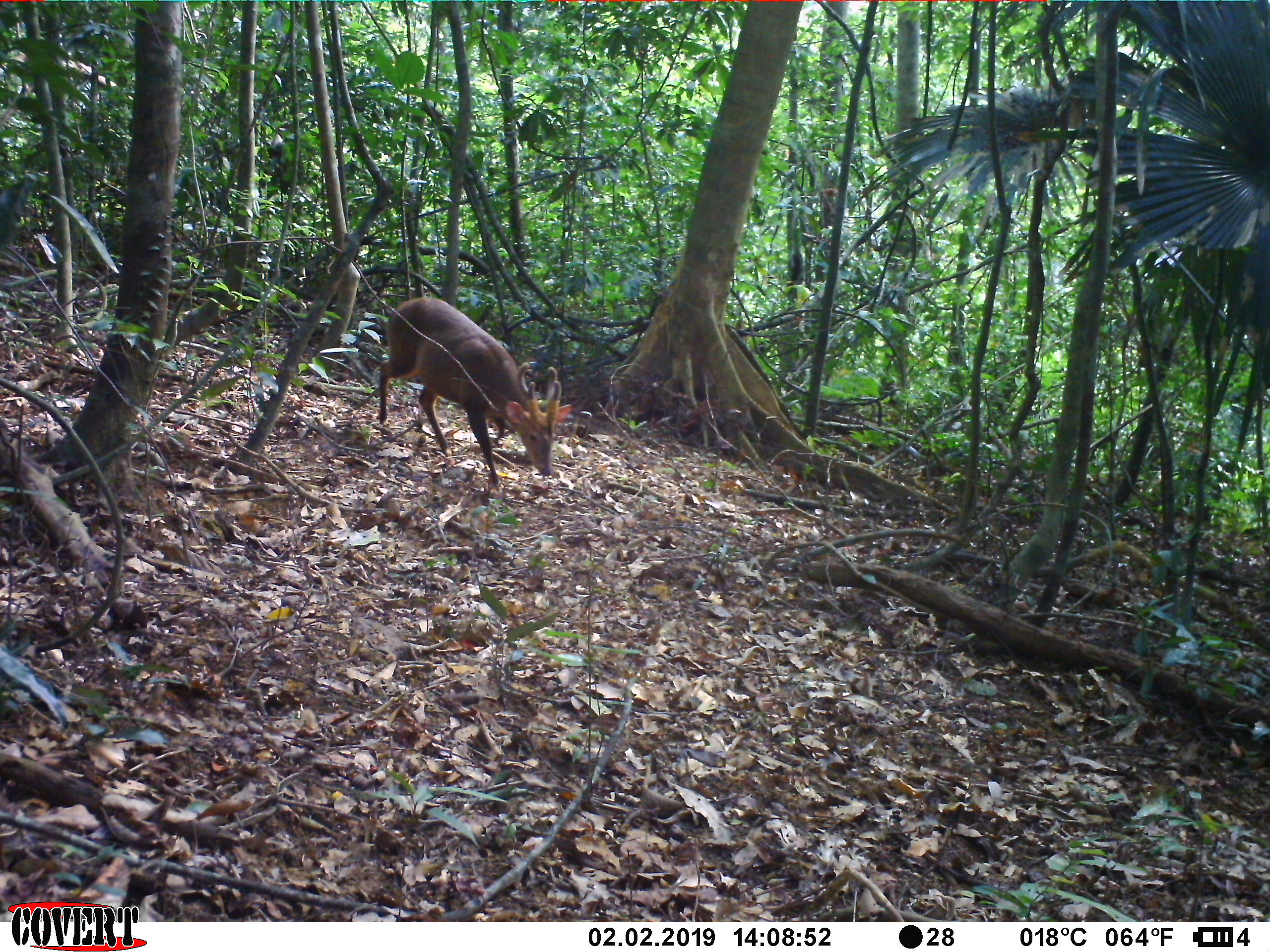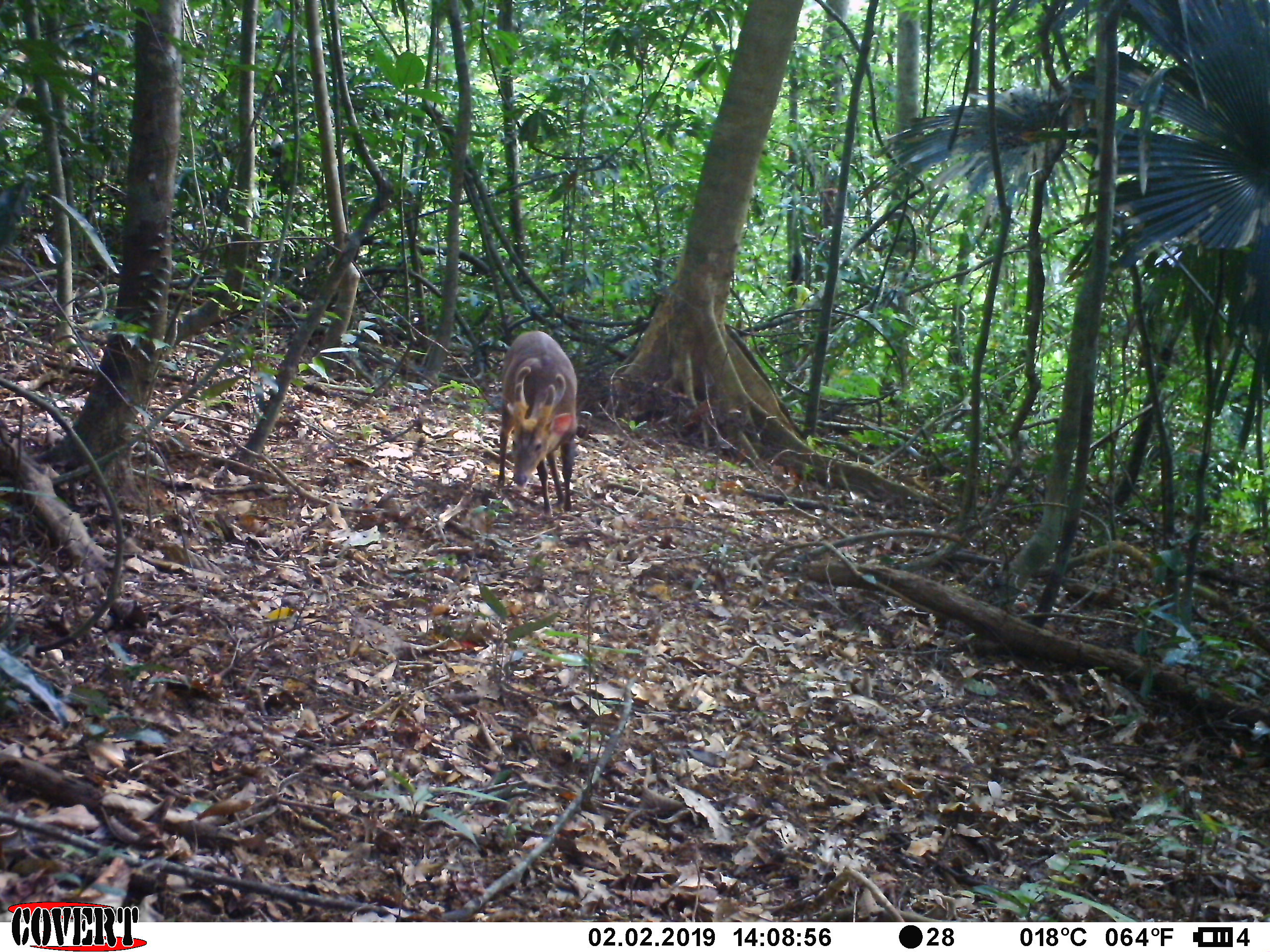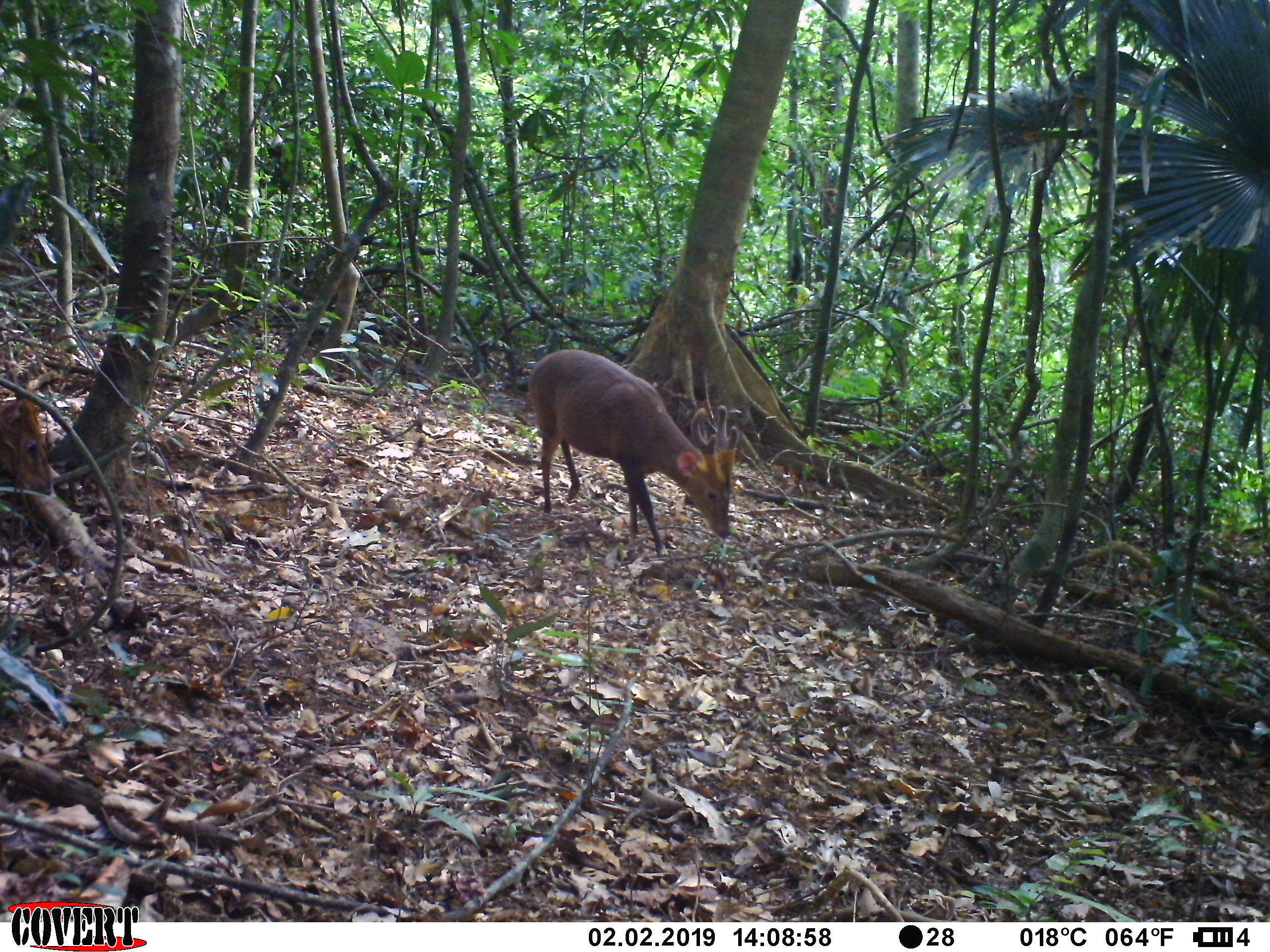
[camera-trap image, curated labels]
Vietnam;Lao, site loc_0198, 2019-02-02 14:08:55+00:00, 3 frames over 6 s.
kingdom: Animalia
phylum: Chordata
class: Mammalia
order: Artiodactyla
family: Cervidae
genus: Muntiacus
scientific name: Muntiacus vuquangensis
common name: large-antlered muntjac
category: large antlered muntjac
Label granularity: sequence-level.